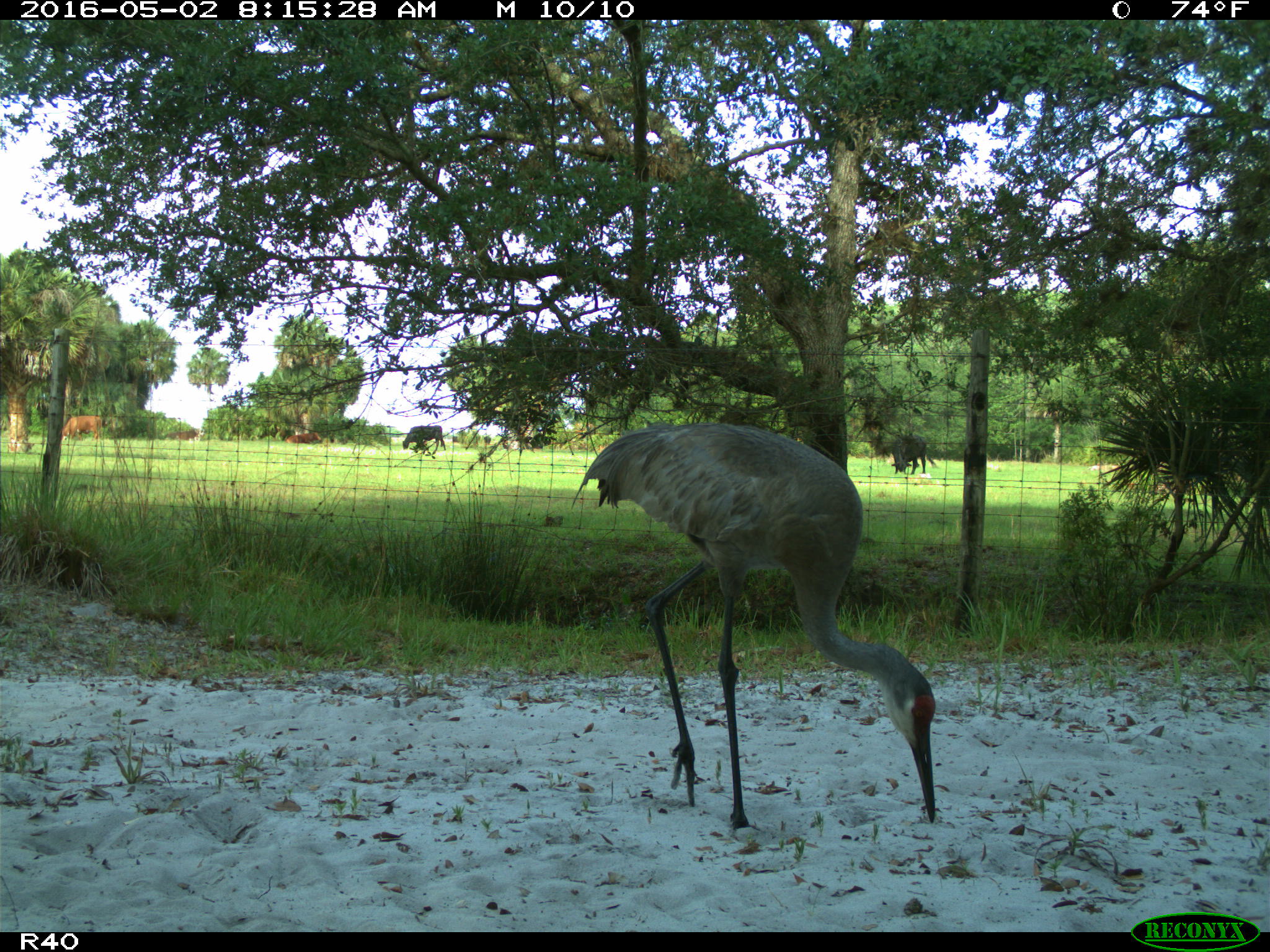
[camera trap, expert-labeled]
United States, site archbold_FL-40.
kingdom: Animalia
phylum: Chordata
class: Aves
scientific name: Aves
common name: birds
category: unidentified bird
Unidentified bird (birds) (Aves).